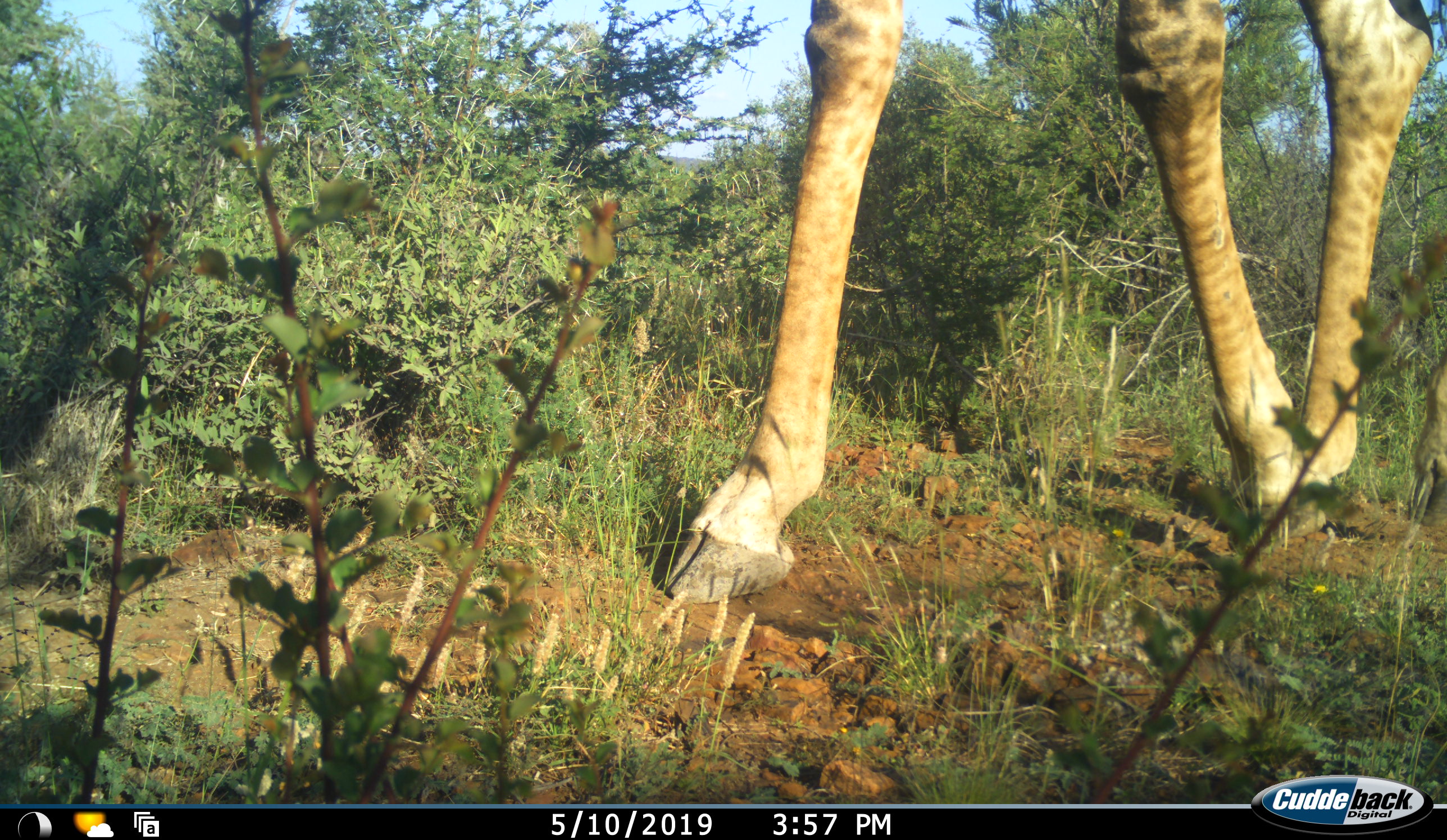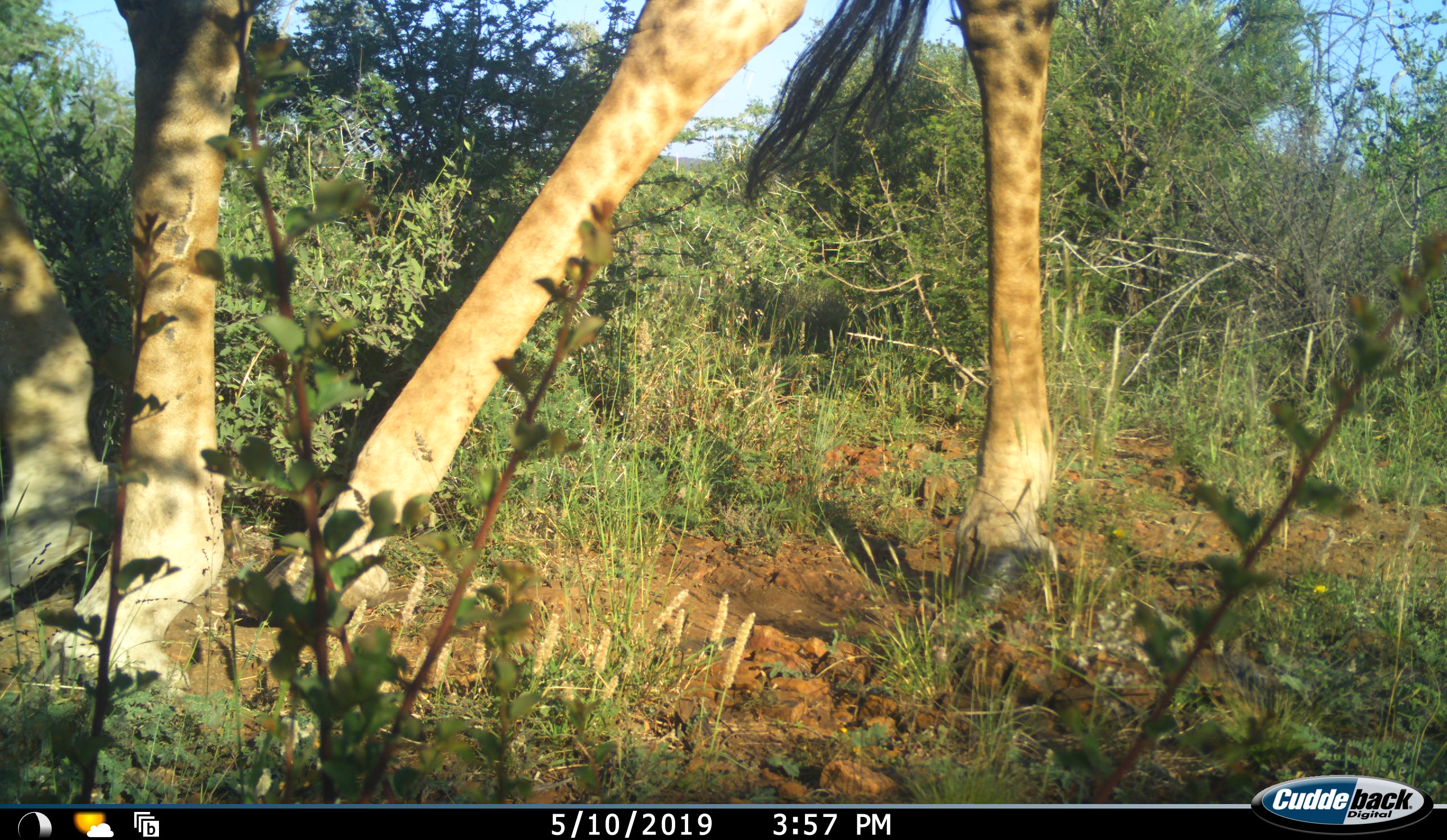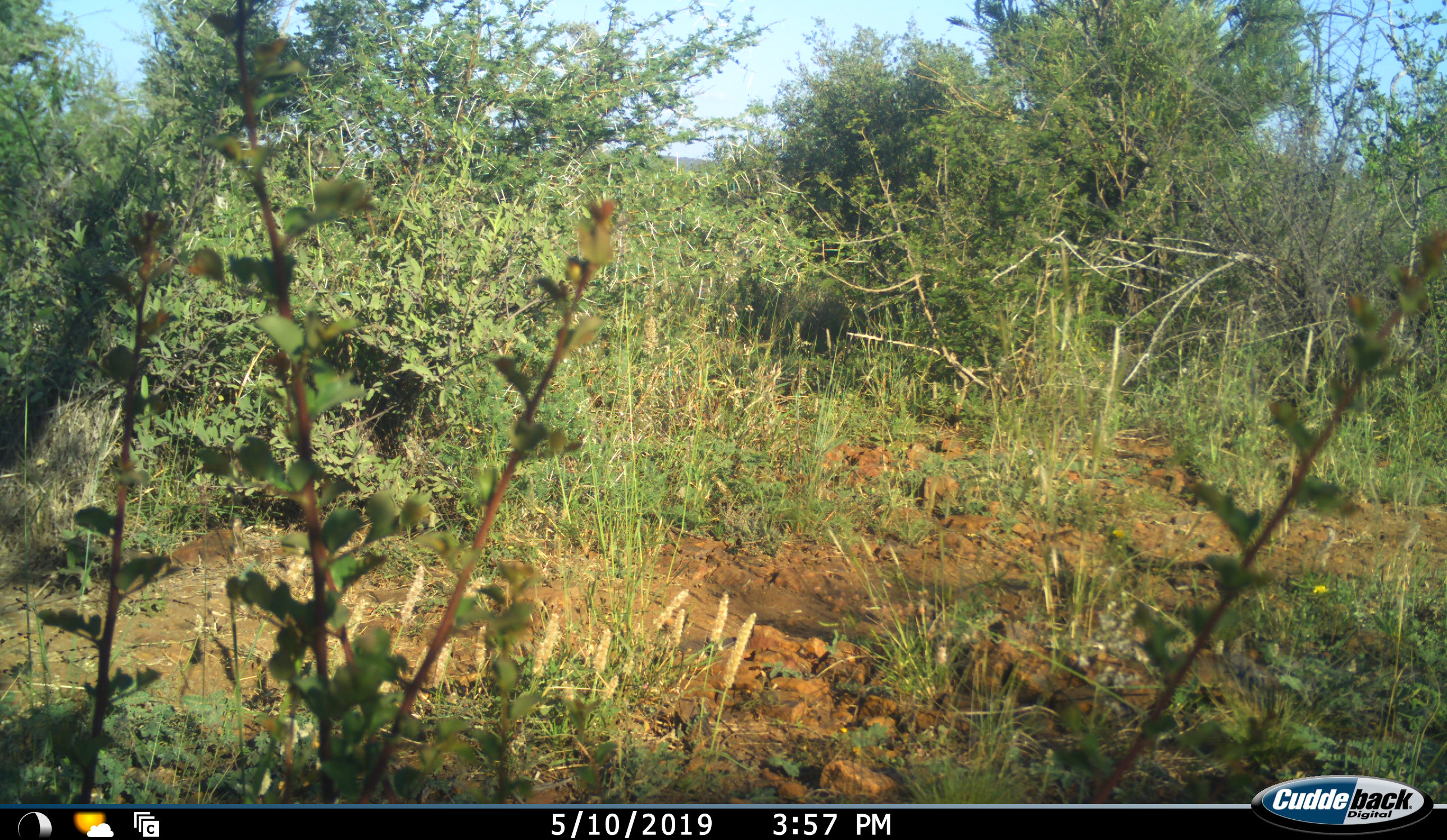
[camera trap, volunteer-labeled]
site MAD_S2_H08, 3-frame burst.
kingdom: Animalia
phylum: Chordata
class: Mammalia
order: Artiodactyla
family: Giraffidae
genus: Giraffa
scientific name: Giraffa camelopardalis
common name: giraffe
Giraffe (Giraffa camelopardalis), count 1. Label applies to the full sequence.